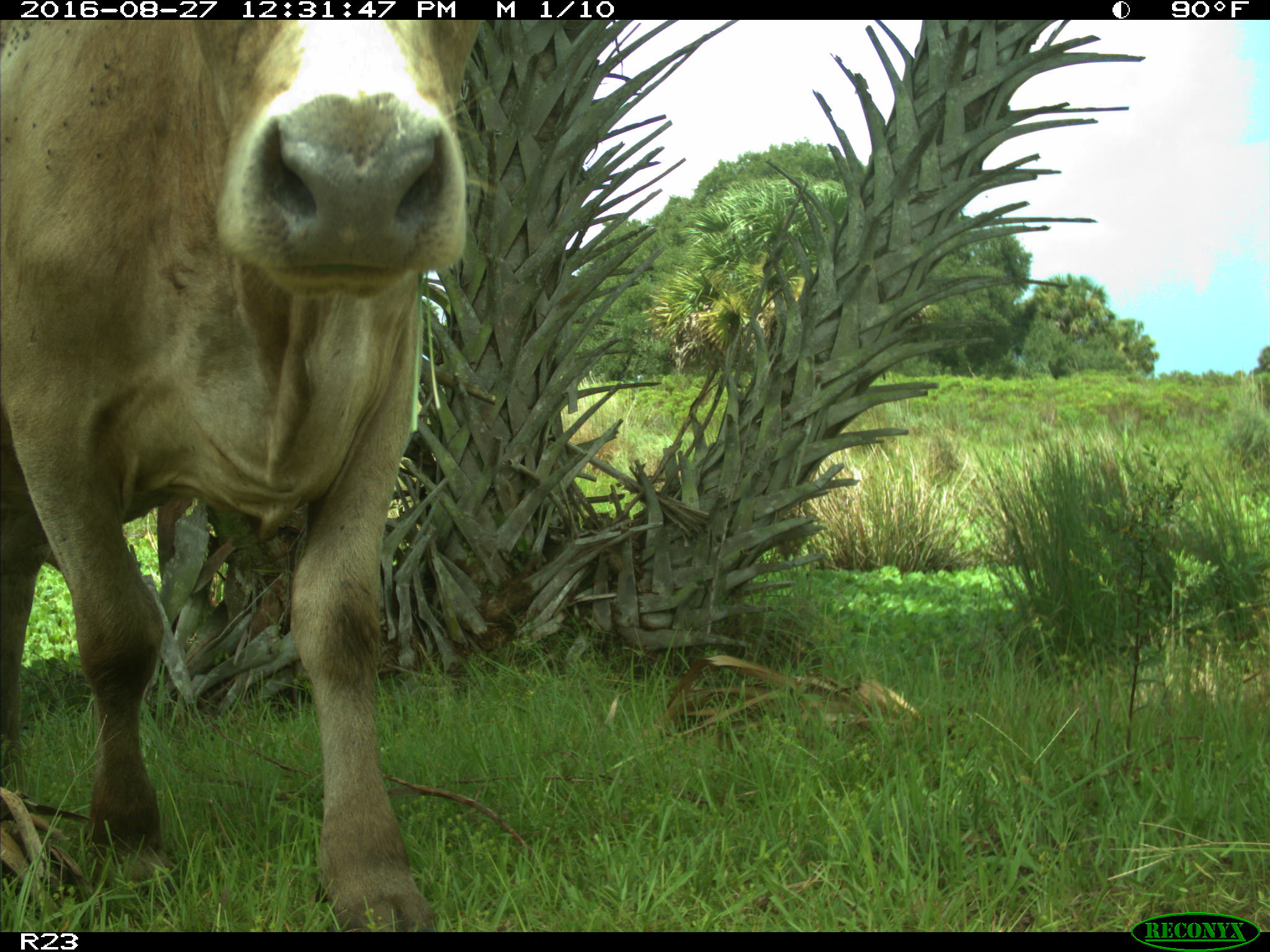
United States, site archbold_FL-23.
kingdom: Animalia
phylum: Chordata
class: Mammalia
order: Artiodactyla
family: Bovidae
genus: Bos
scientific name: Bos taurus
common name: domestic cow